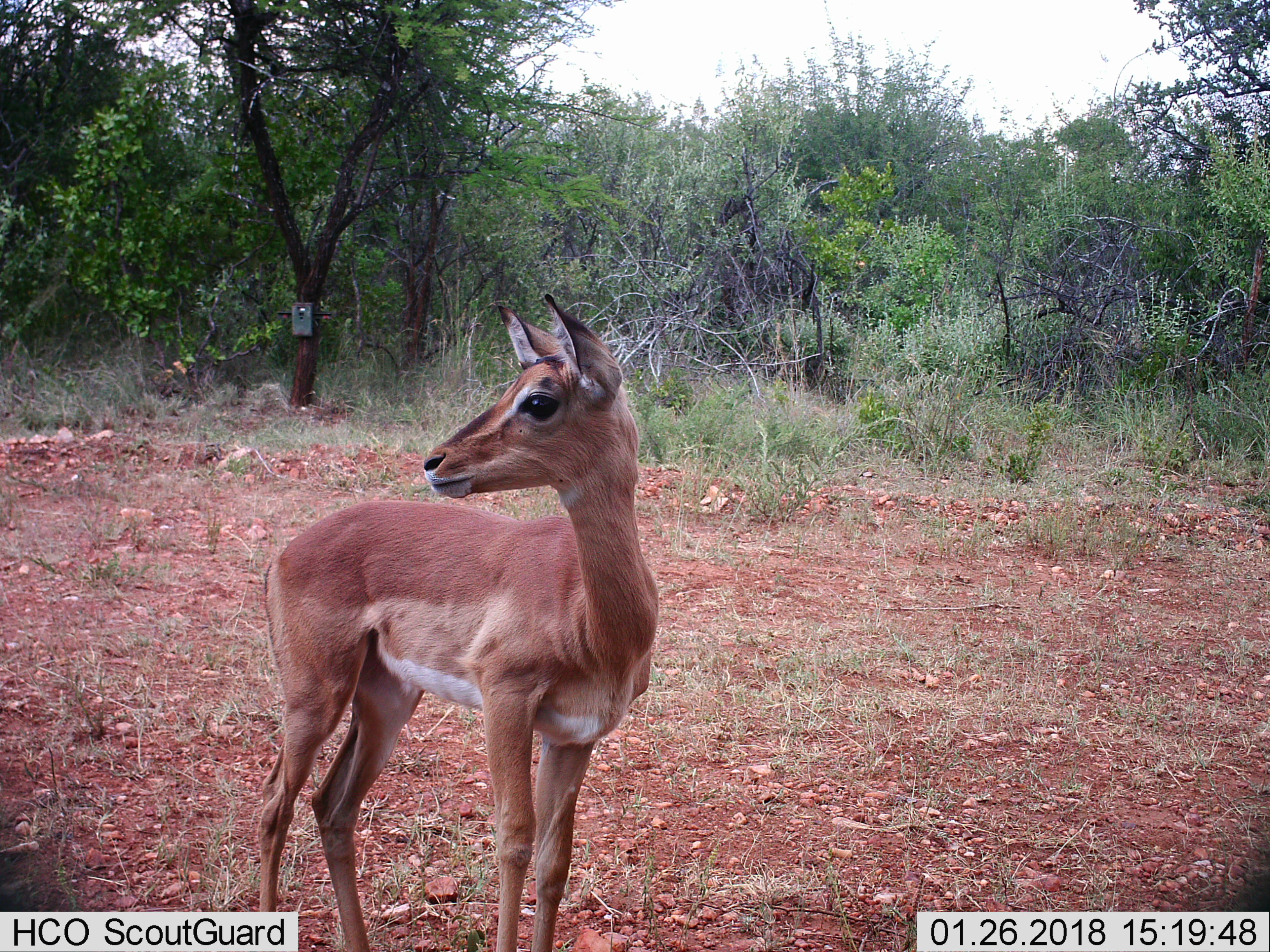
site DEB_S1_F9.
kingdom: Animalia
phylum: Chordata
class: Mammalia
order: Artiodactyla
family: Bovidae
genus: Aepyceros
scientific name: Aepyceros melampus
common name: impala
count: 1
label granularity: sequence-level